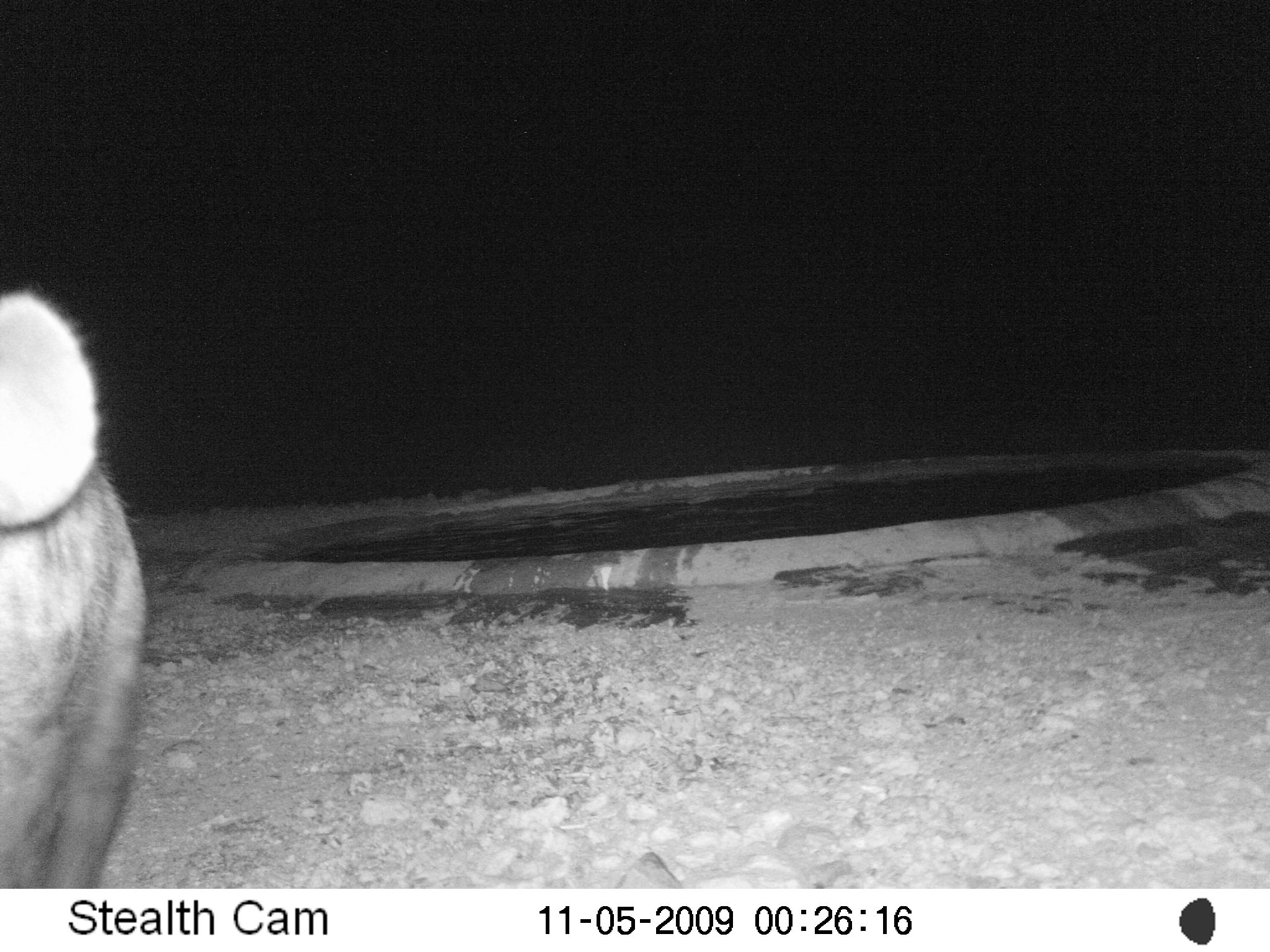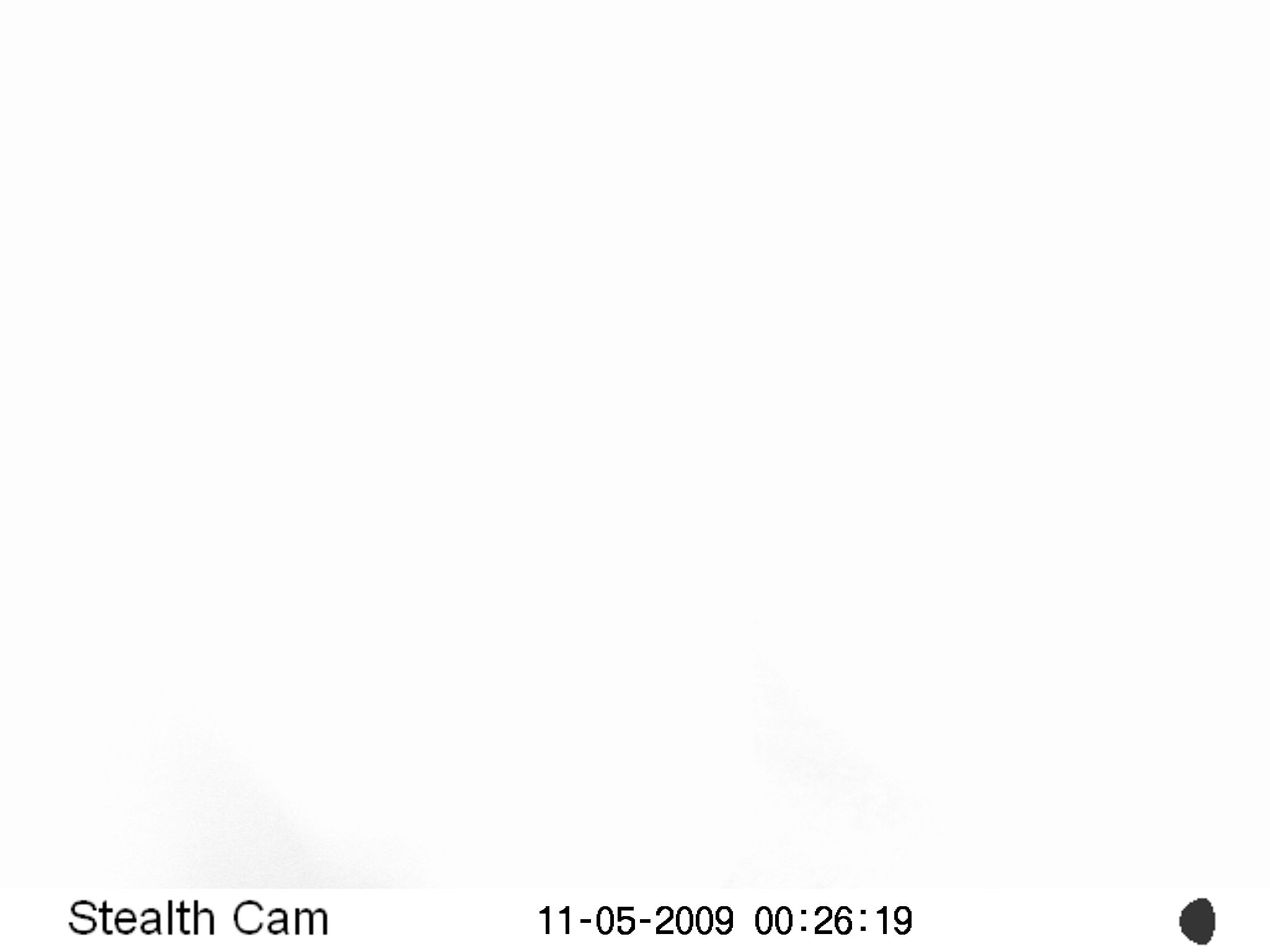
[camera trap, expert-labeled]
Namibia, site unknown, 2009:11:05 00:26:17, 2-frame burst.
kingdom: Animalia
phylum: Chordata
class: Mammalia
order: Carnivora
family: Hyaenidae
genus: Crocuta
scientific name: Crocuta crocuta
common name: spotted hyena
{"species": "Crocuta crocuta (spotted hyena)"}